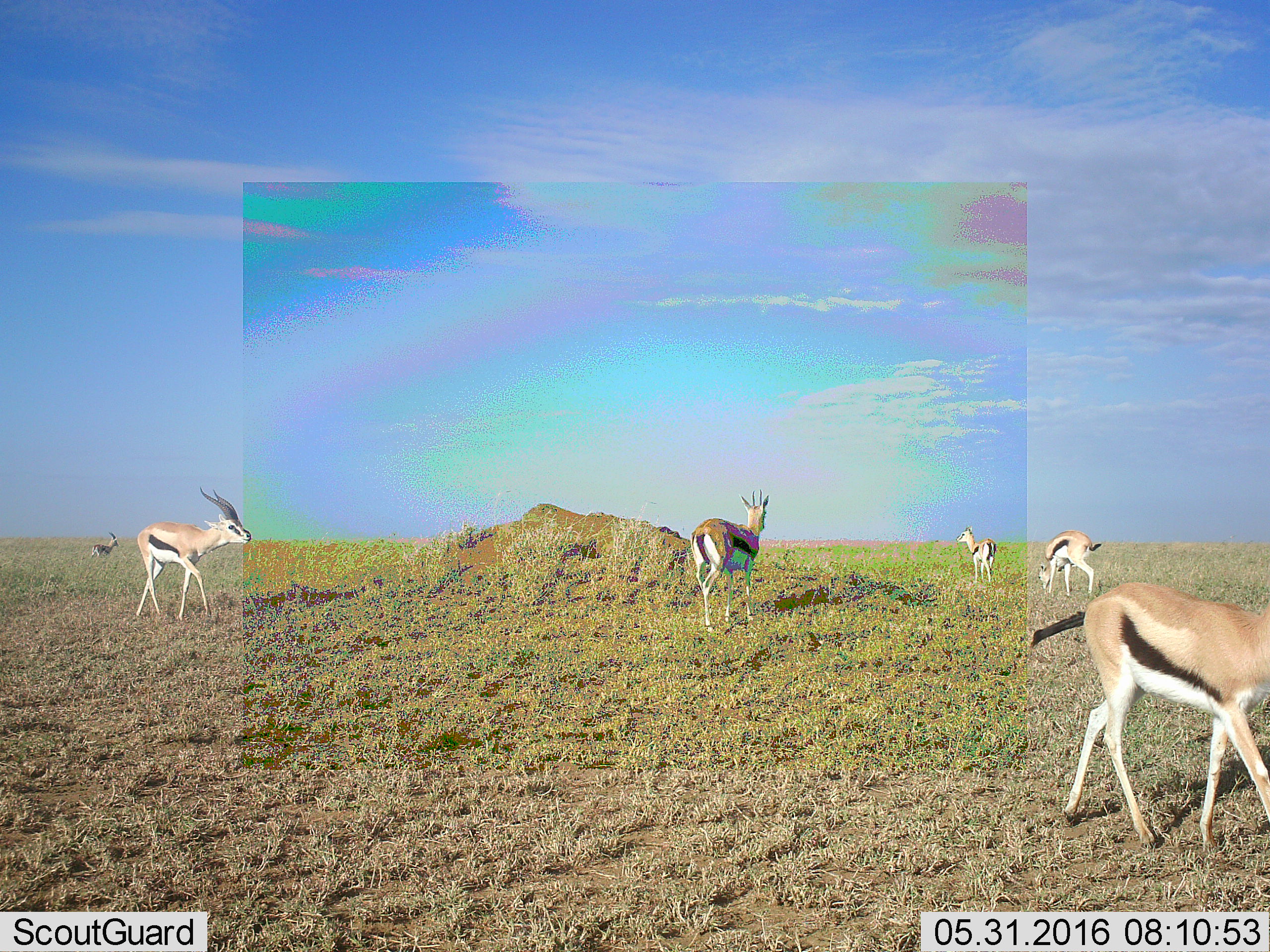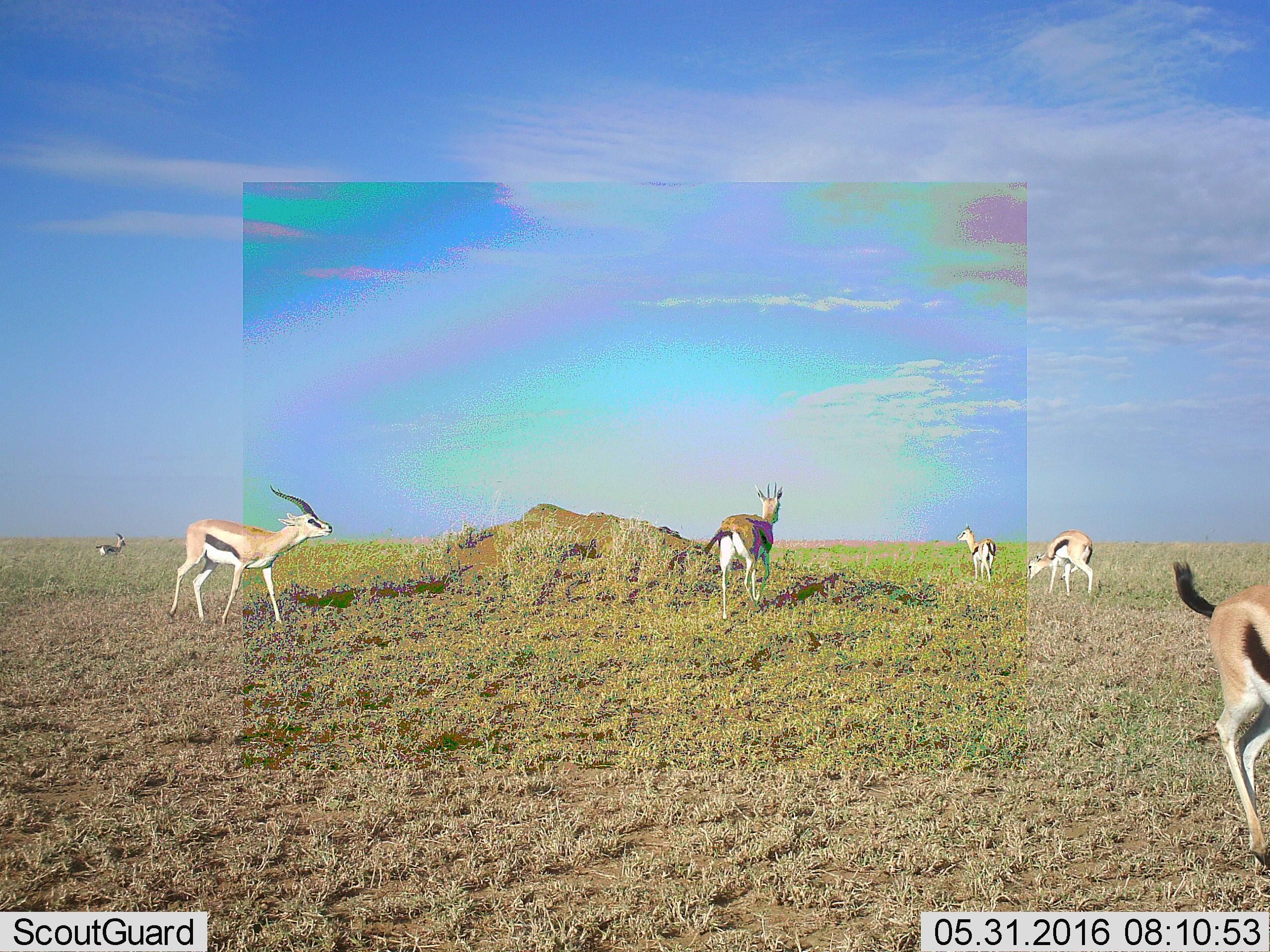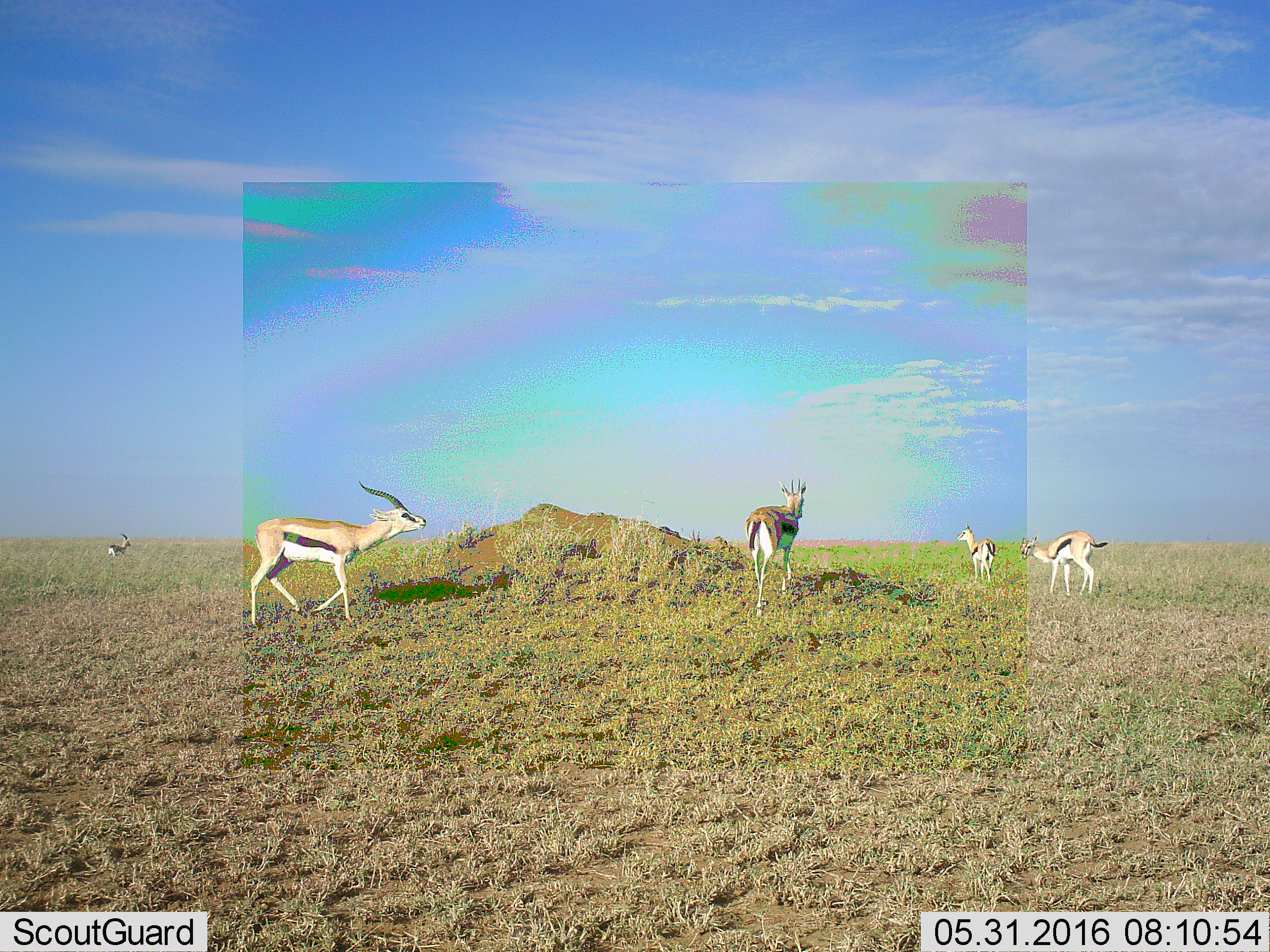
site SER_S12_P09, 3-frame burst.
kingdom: Animalia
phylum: Chordata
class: Mammalia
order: Artiodactyla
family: Bovidae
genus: Eudorcas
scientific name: Eudorcas thomsonii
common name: thomson's gazelle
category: gazellethomsons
Gazellethomsons (thomson's gazelle) (Eudorcas thomsonii), count 6. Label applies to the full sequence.